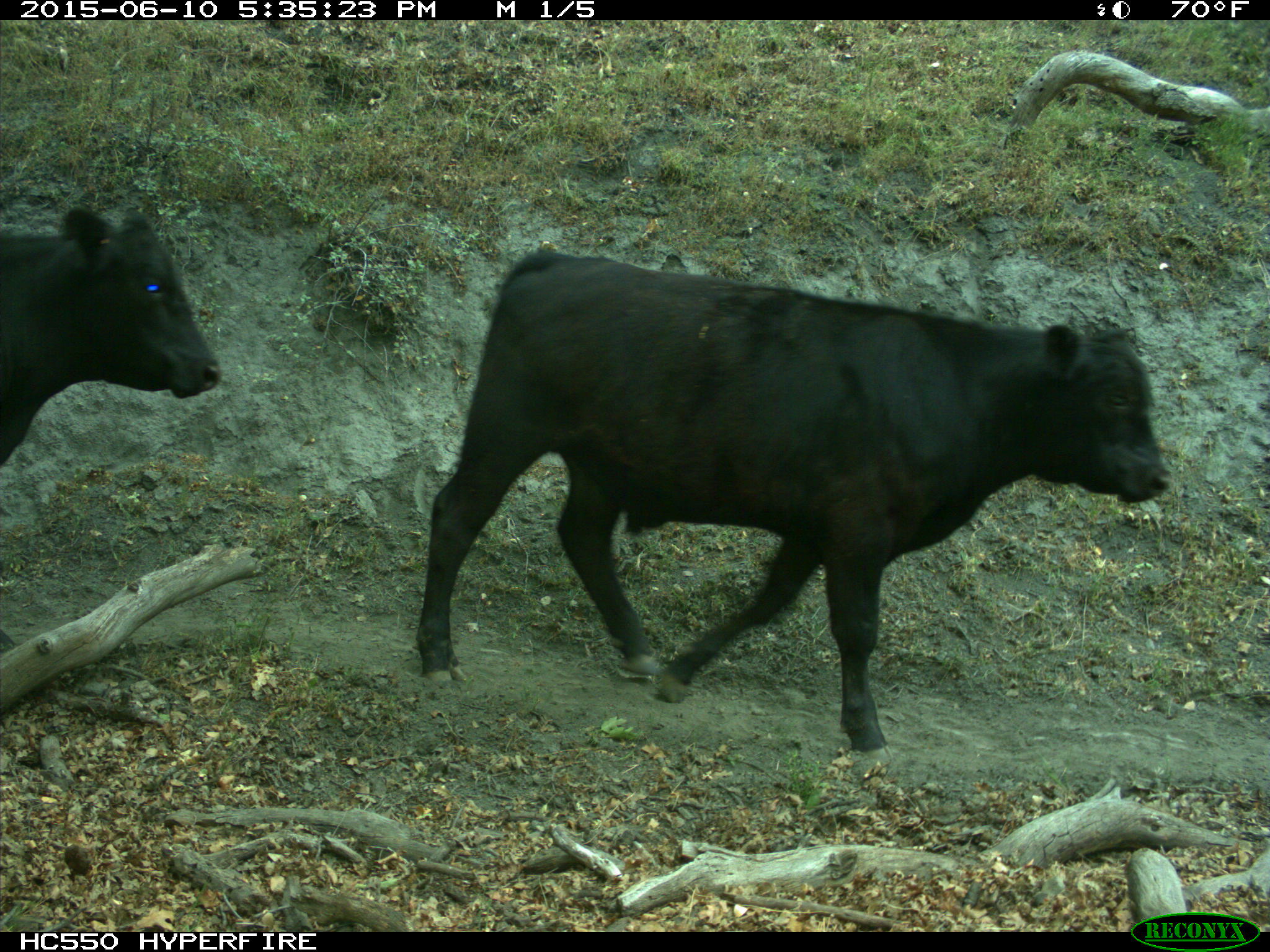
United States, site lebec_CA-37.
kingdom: Animalia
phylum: Chordata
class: Mammalia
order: Artiodactyla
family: Bovidae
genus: Bos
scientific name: Bos taurus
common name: domestic cow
Bos taurus (domestic cow).